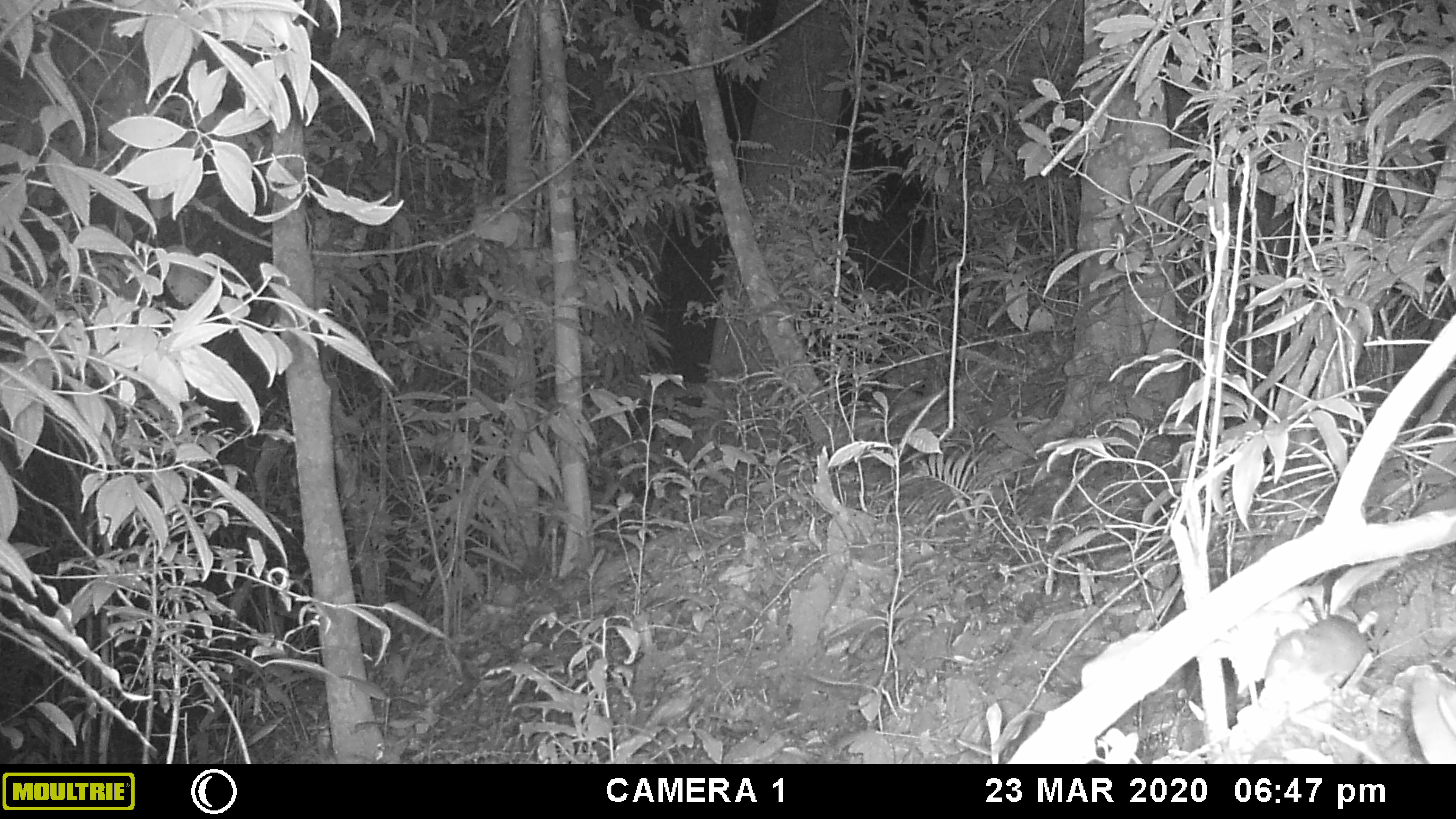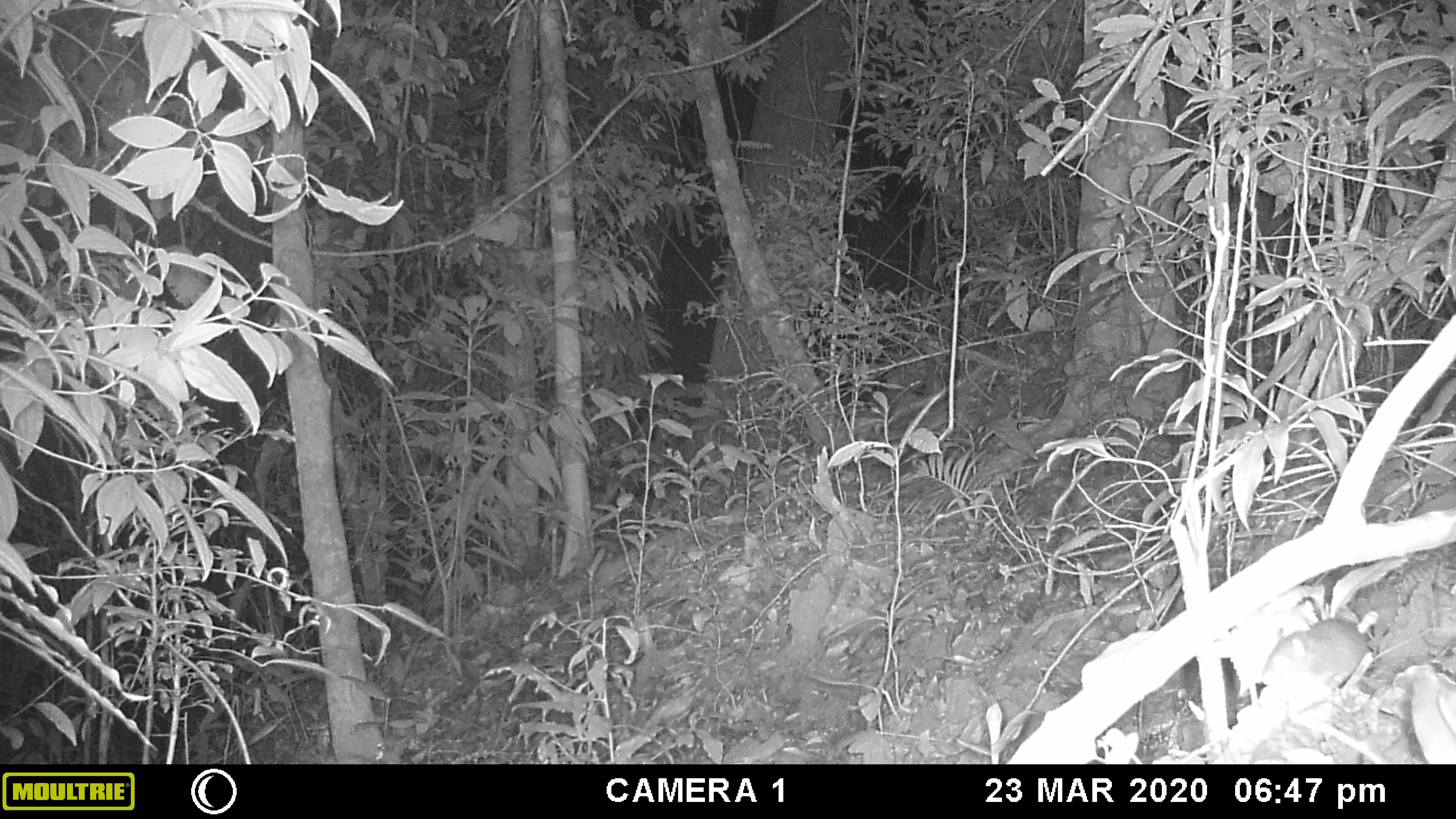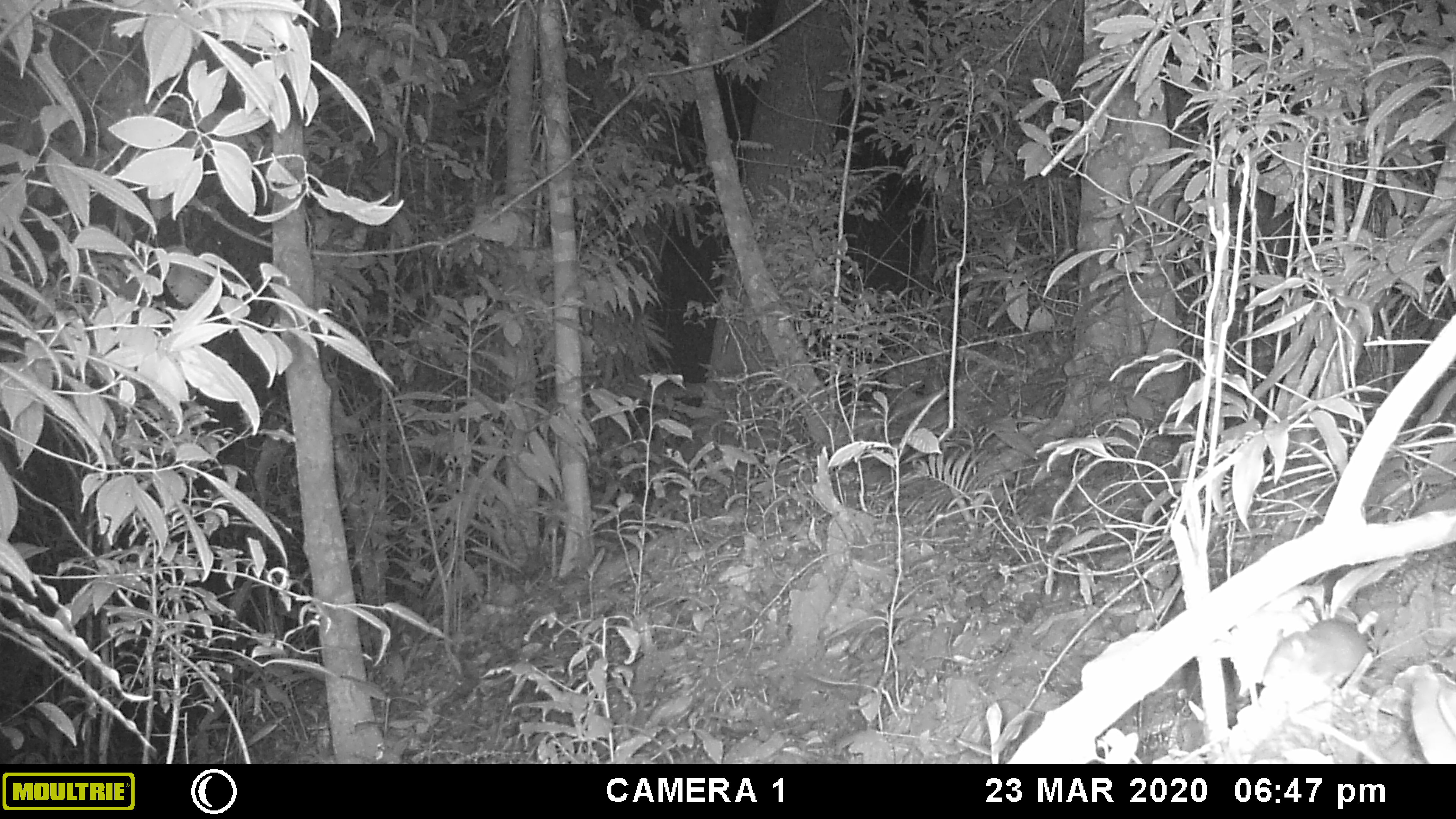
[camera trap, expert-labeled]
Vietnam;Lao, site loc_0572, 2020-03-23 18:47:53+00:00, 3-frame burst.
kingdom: Animalia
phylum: Chordata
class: Mammalia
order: Rodentia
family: Muridae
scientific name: Muridae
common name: old-world mice and rats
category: unidentified murid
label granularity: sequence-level